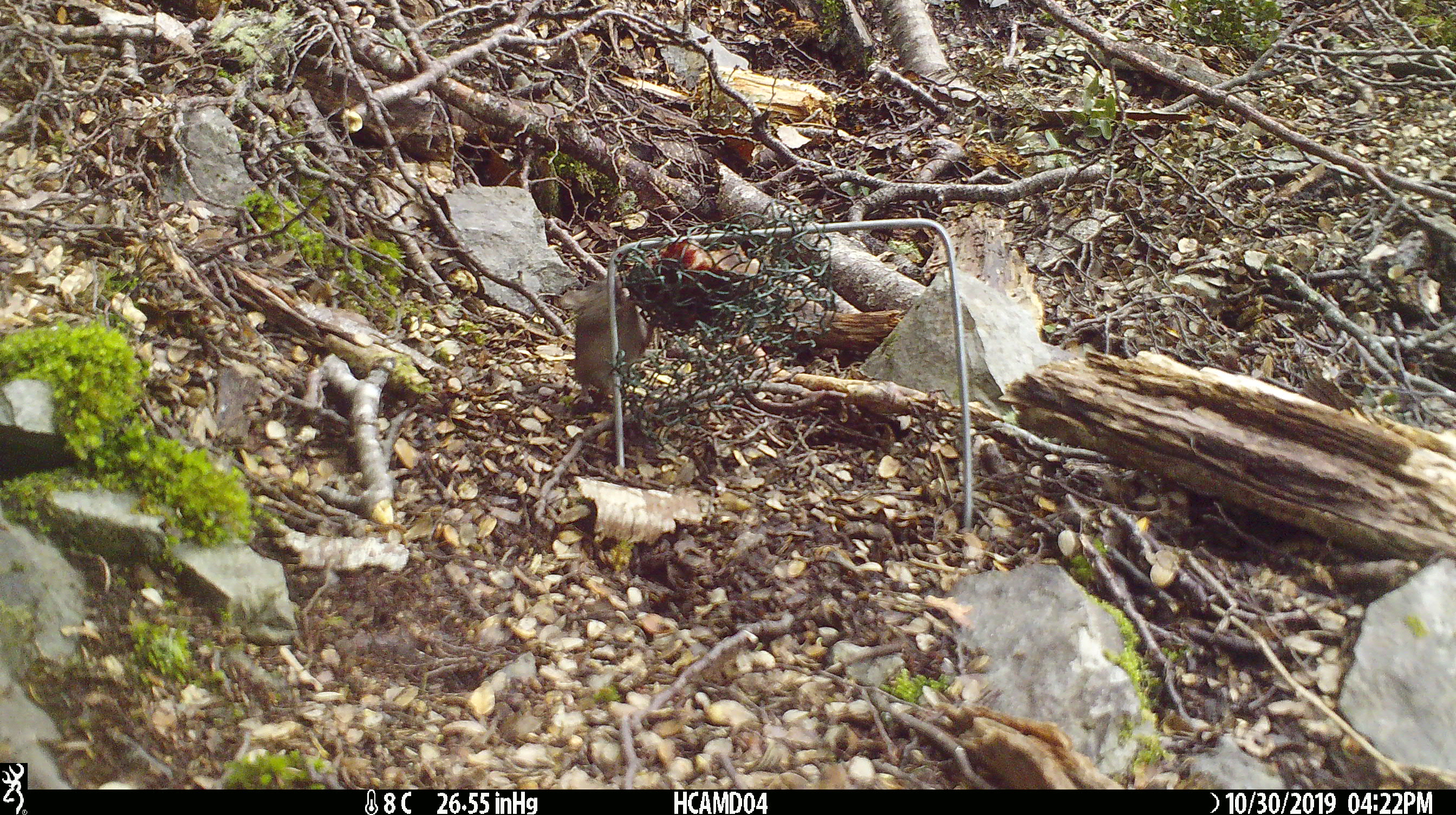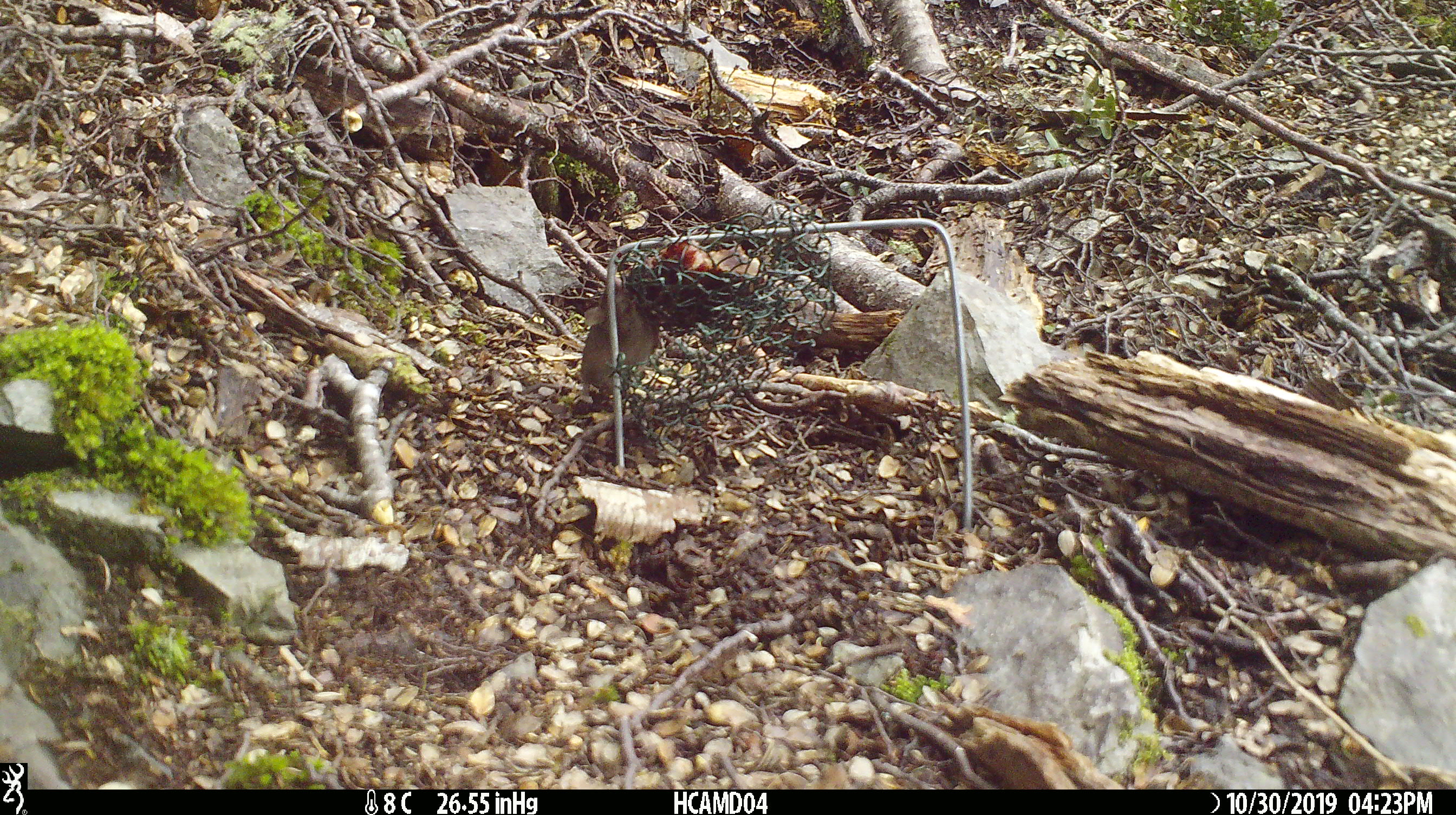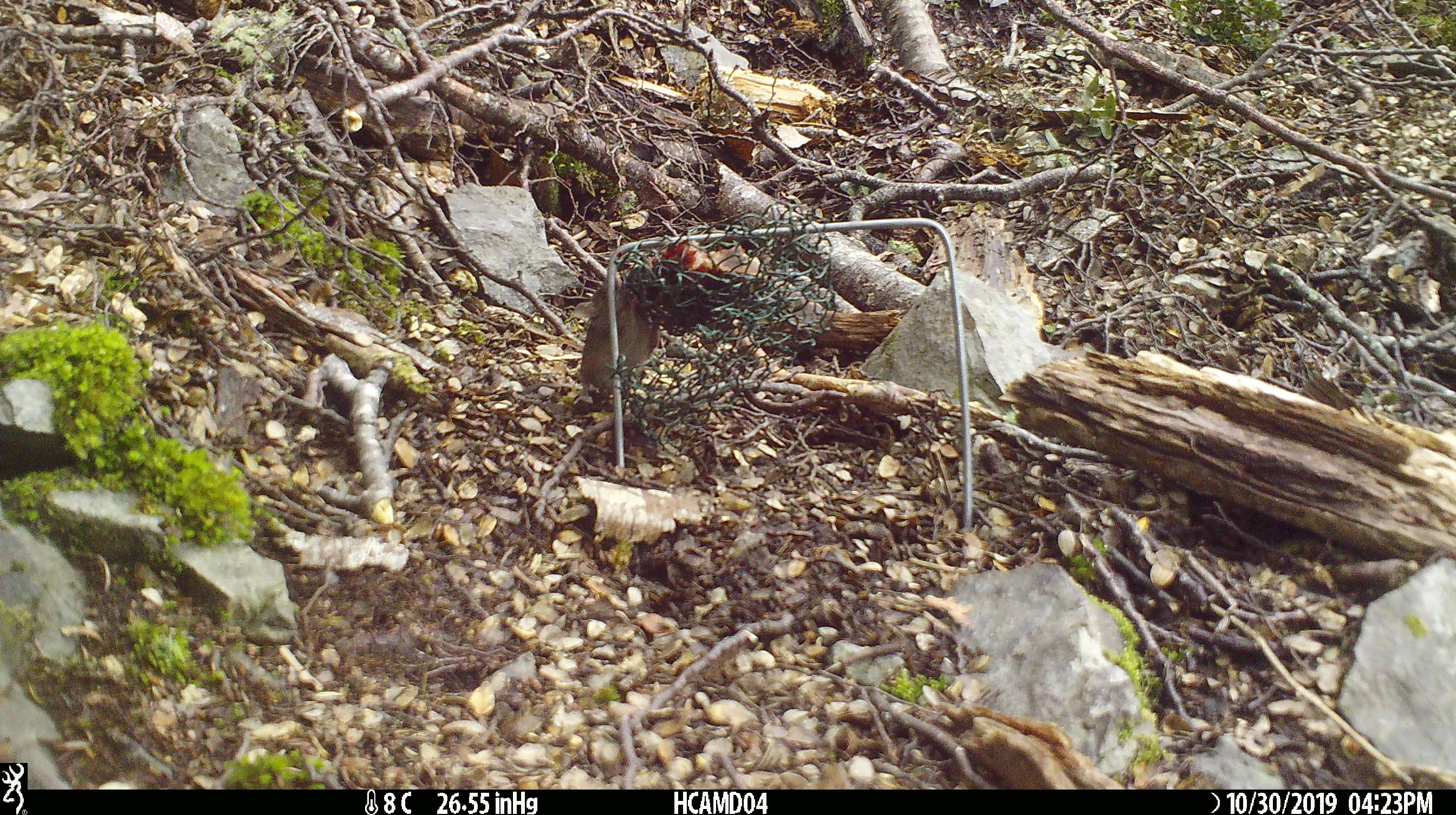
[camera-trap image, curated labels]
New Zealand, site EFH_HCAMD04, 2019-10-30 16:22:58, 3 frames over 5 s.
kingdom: Animalia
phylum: Chordata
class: Mammalia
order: Rodentia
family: Muridae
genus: Mus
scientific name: Mus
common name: mouse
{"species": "mouse (Mus)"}